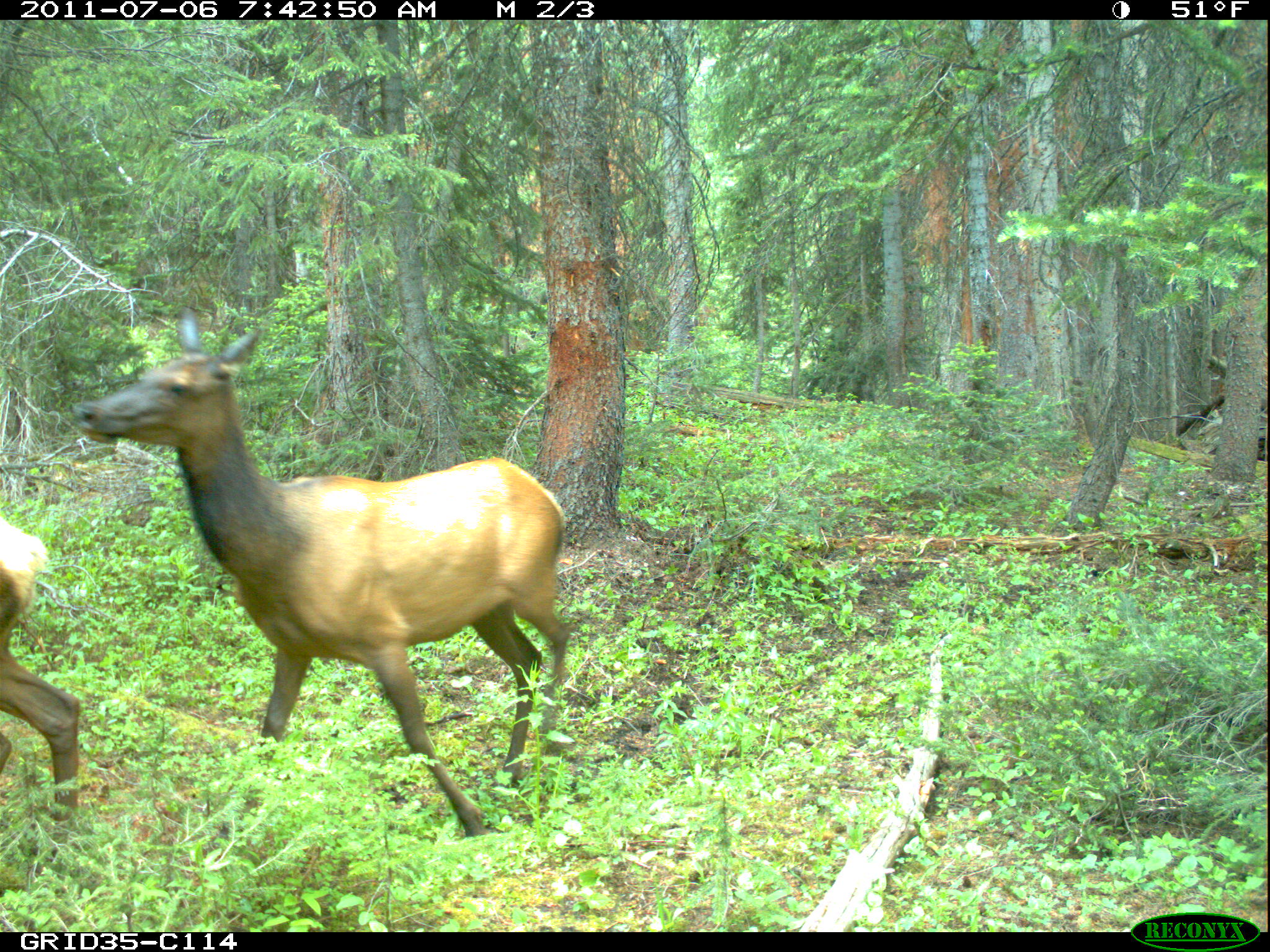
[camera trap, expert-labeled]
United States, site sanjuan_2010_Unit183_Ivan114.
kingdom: Animalia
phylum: Chordata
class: Mammalia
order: Artiodactyla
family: Cervidae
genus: Cervus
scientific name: Cervus elaphus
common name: red deer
Cervus elaphus (red deer).